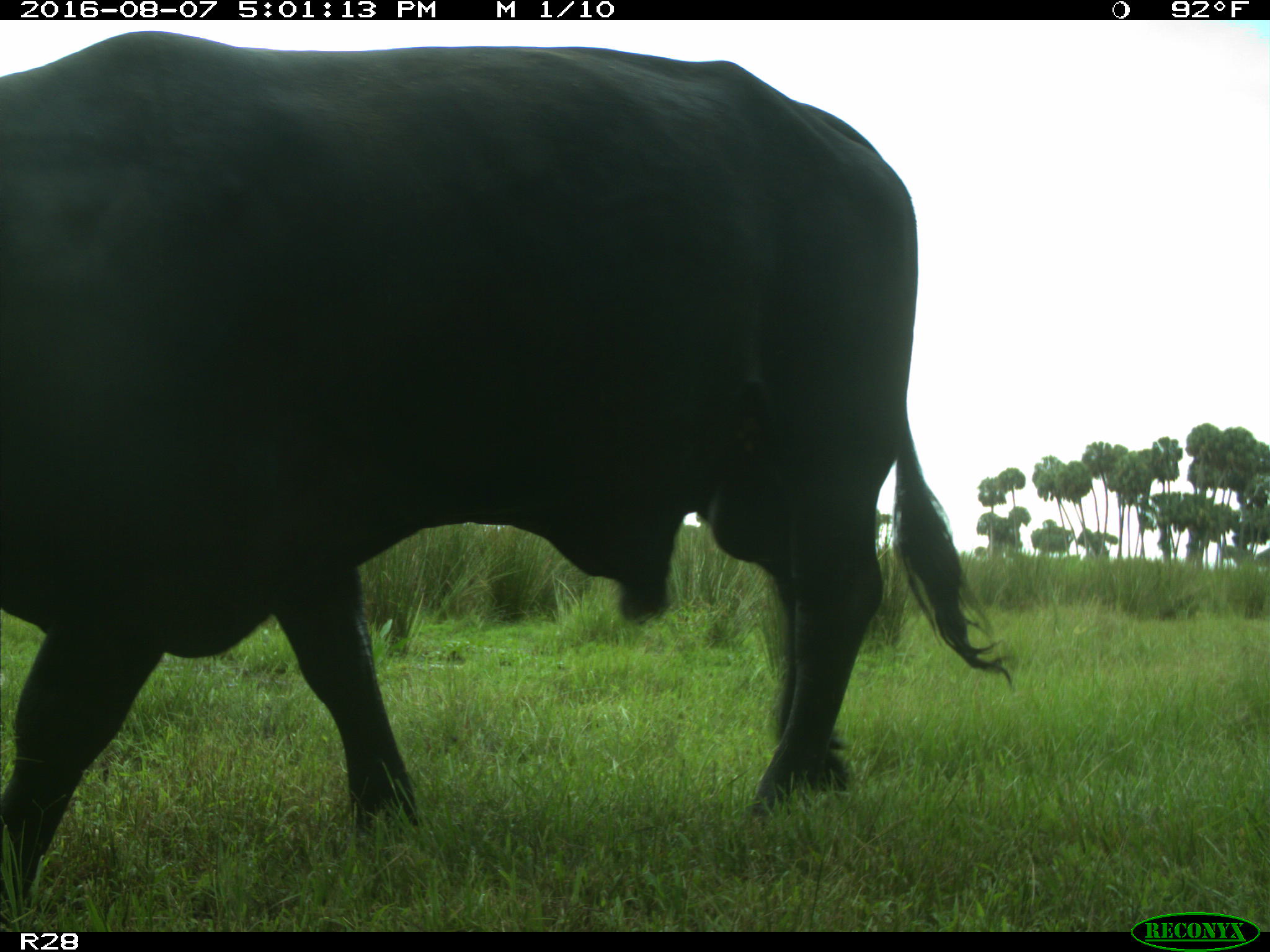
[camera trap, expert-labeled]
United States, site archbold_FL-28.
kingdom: Animalia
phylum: Chordata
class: Mammalia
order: Artiodactyla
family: Bovidae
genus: Bos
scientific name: Bos taurus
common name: domestic cow